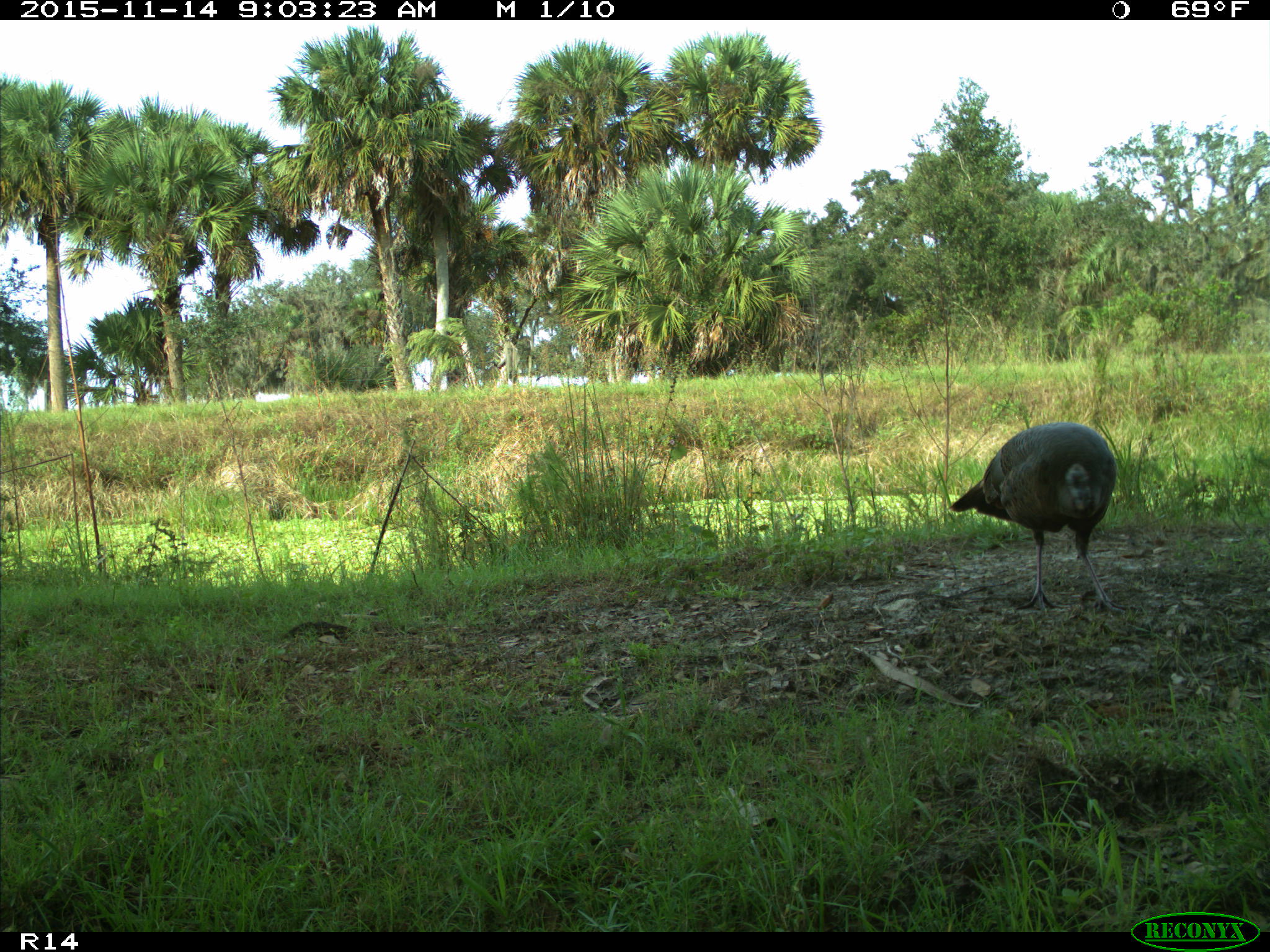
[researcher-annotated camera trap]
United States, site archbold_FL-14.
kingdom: Animalia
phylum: Chordata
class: Aves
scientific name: Aves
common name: birds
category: unidentified bird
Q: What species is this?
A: Unidentified bird (birds) (Aves).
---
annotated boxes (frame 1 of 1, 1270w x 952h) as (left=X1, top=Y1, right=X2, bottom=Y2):
animal: (left=947, top=421, right=1139, bottom=618)